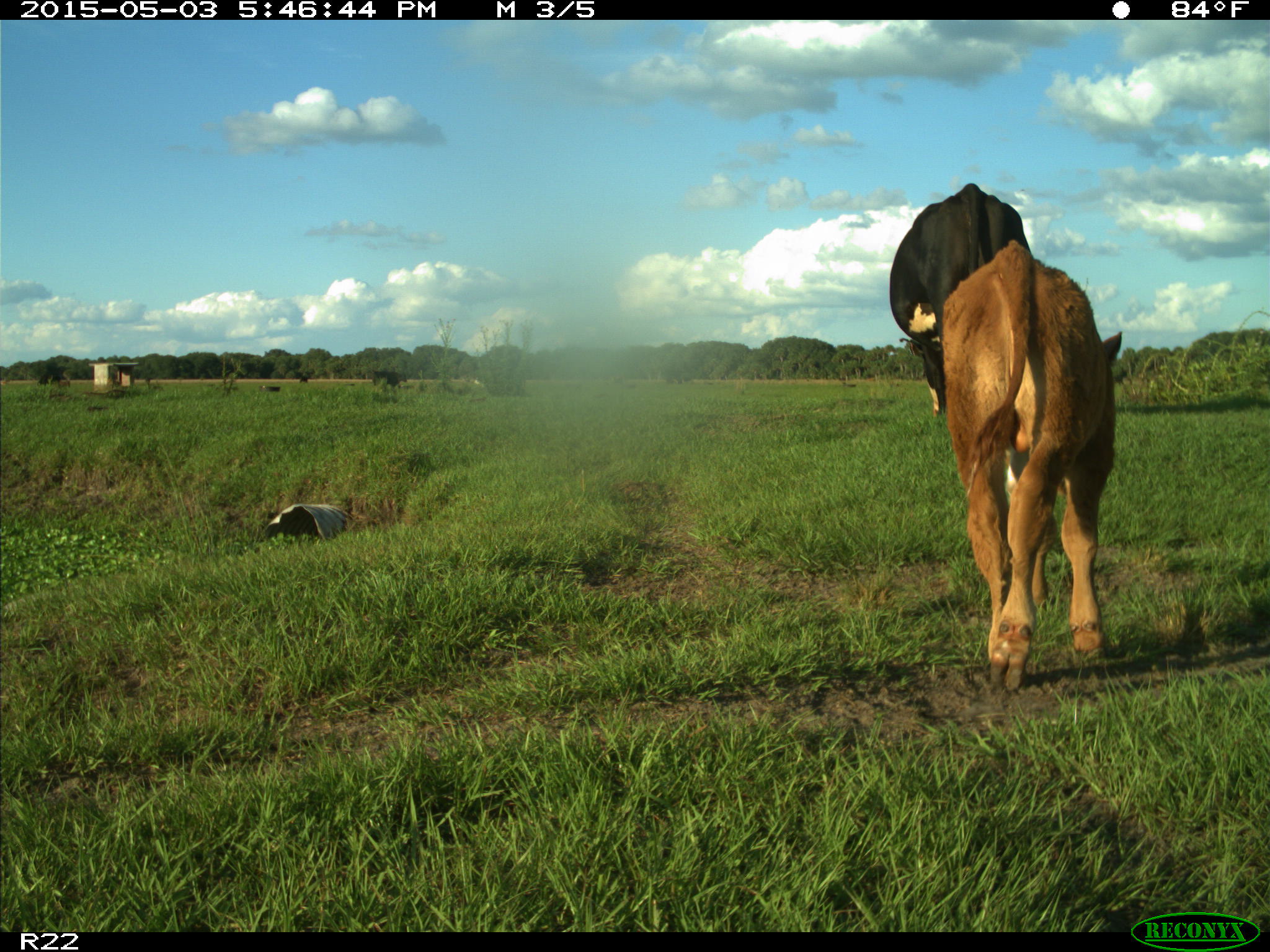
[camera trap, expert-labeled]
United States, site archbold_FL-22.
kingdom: Animalia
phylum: Chordata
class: Mammalia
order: Artiodactyla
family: Bovidae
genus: Bos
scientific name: Bos taurus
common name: domestic cow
Bos taurus (domestic cow).